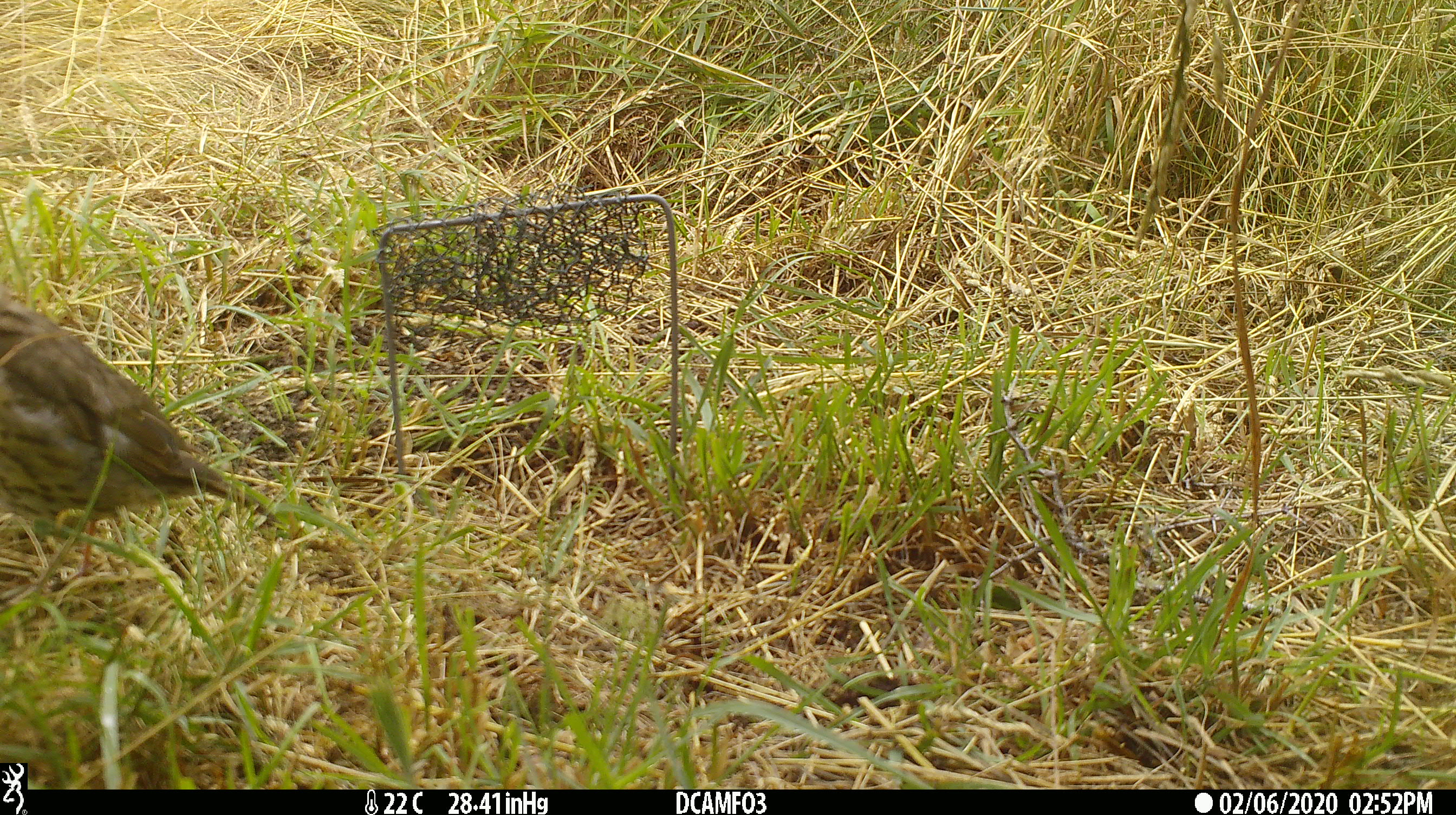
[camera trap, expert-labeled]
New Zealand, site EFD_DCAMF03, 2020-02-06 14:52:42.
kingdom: Animalia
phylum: Chordata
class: Aves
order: Passeriformes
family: Turdidae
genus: Turdus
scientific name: Turdus philomelos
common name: song thrush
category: thrush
Thrush (song thrush) (Turdus philomelos).